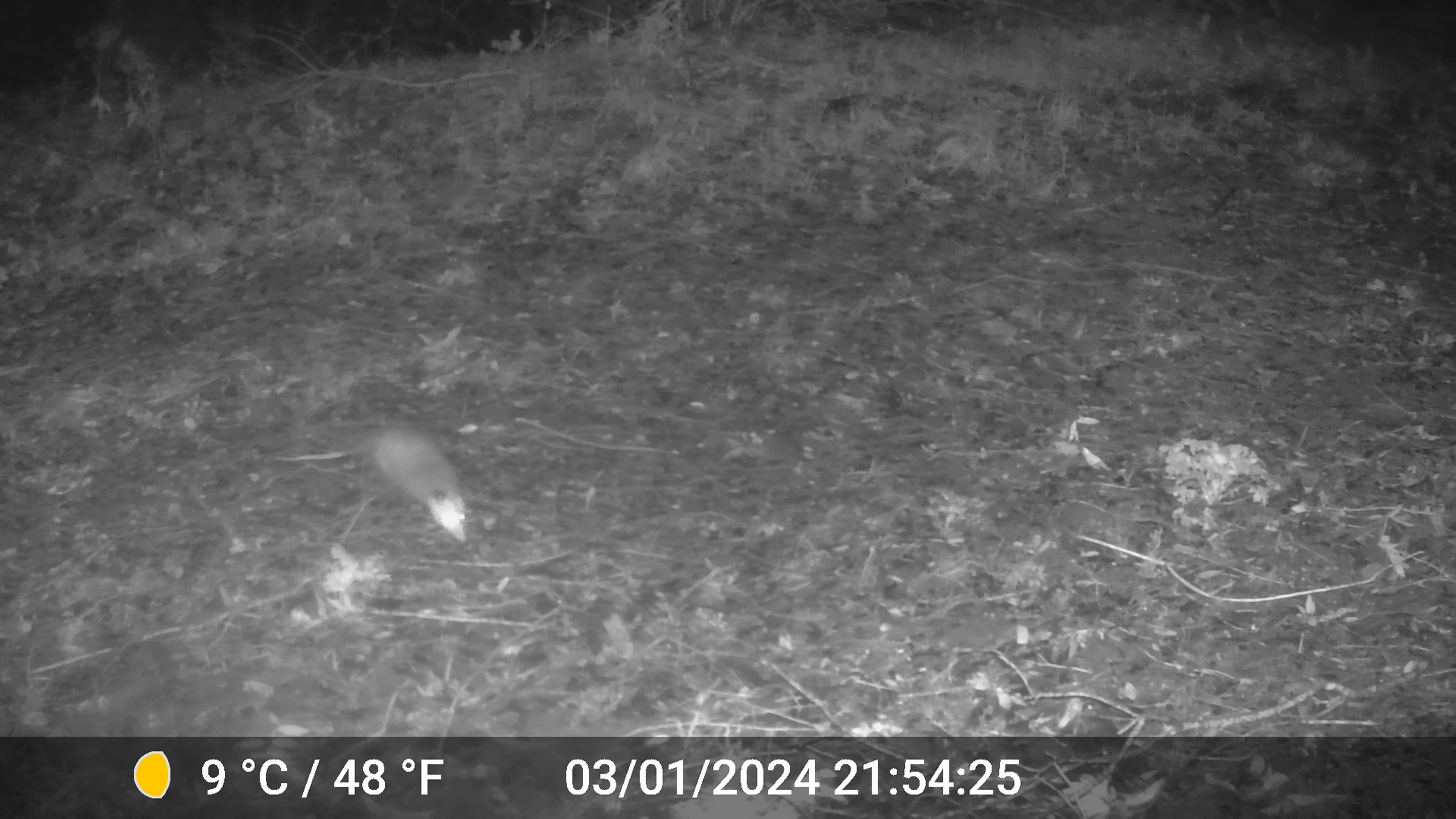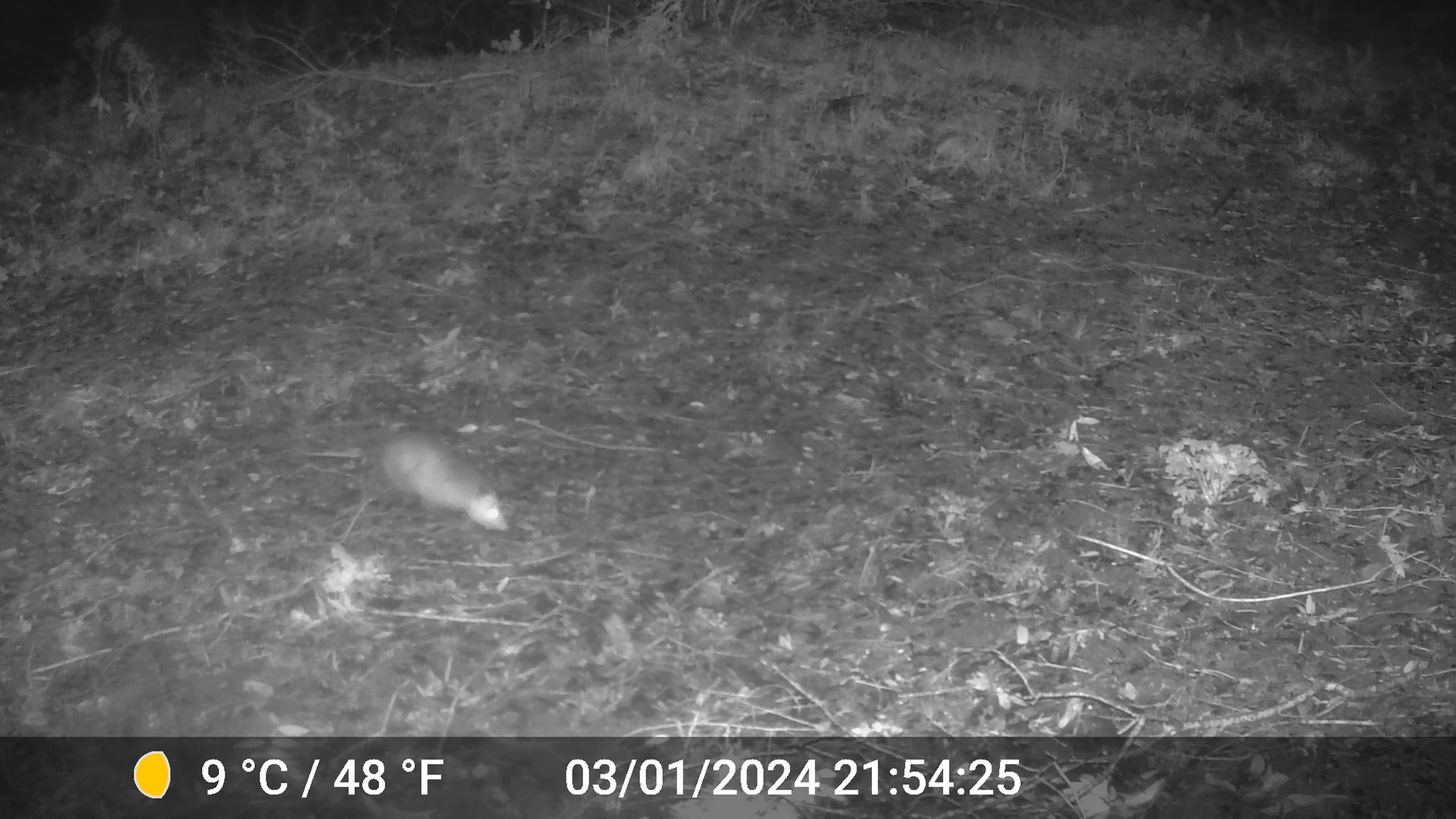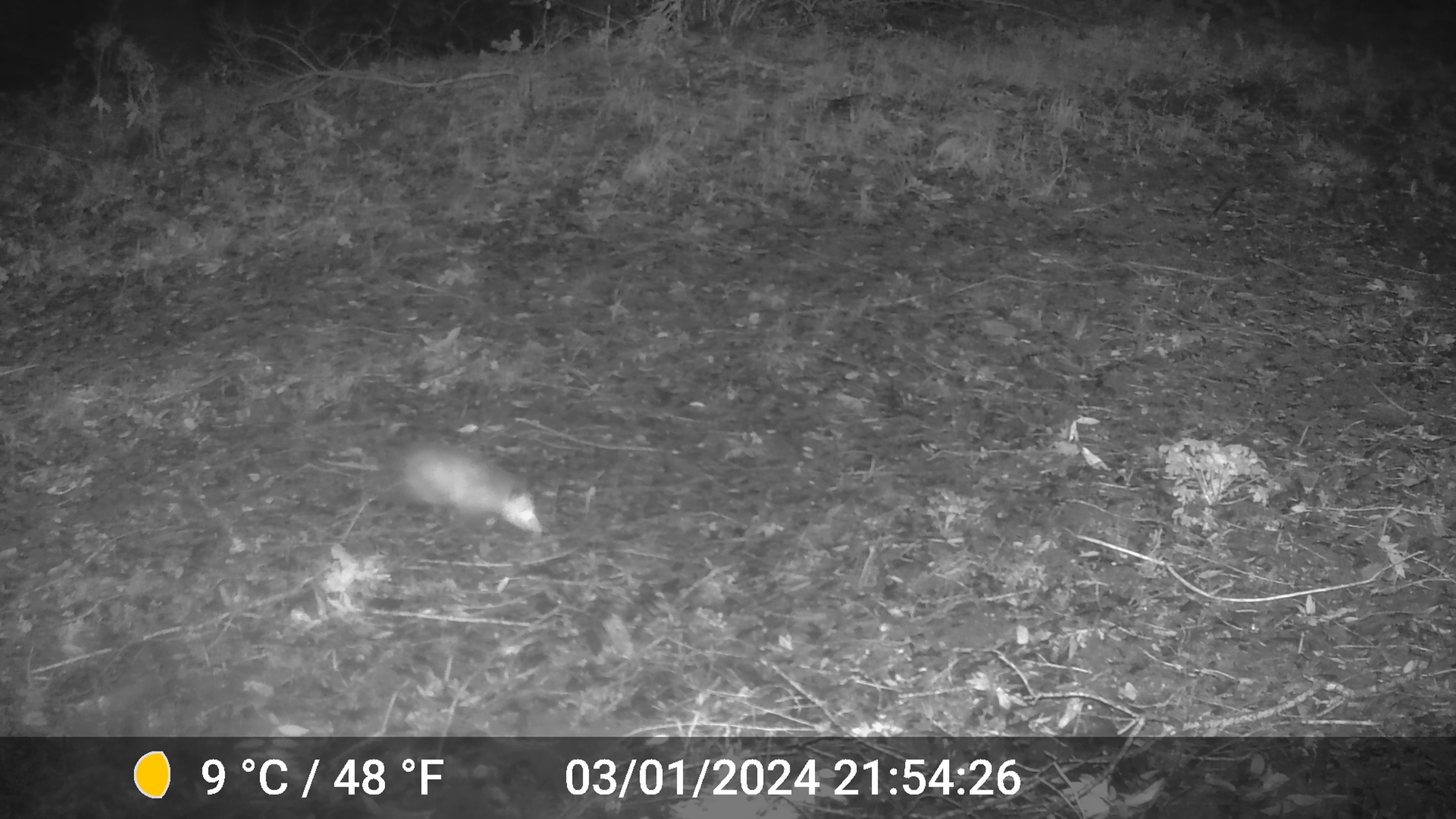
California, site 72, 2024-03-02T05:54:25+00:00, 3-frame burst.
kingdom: Animalia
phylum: Chordata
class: Mammalia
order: Didelphimorphia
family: Didelphidae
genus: Didelphis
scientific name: Didelphis virginiana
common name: virginia opossum